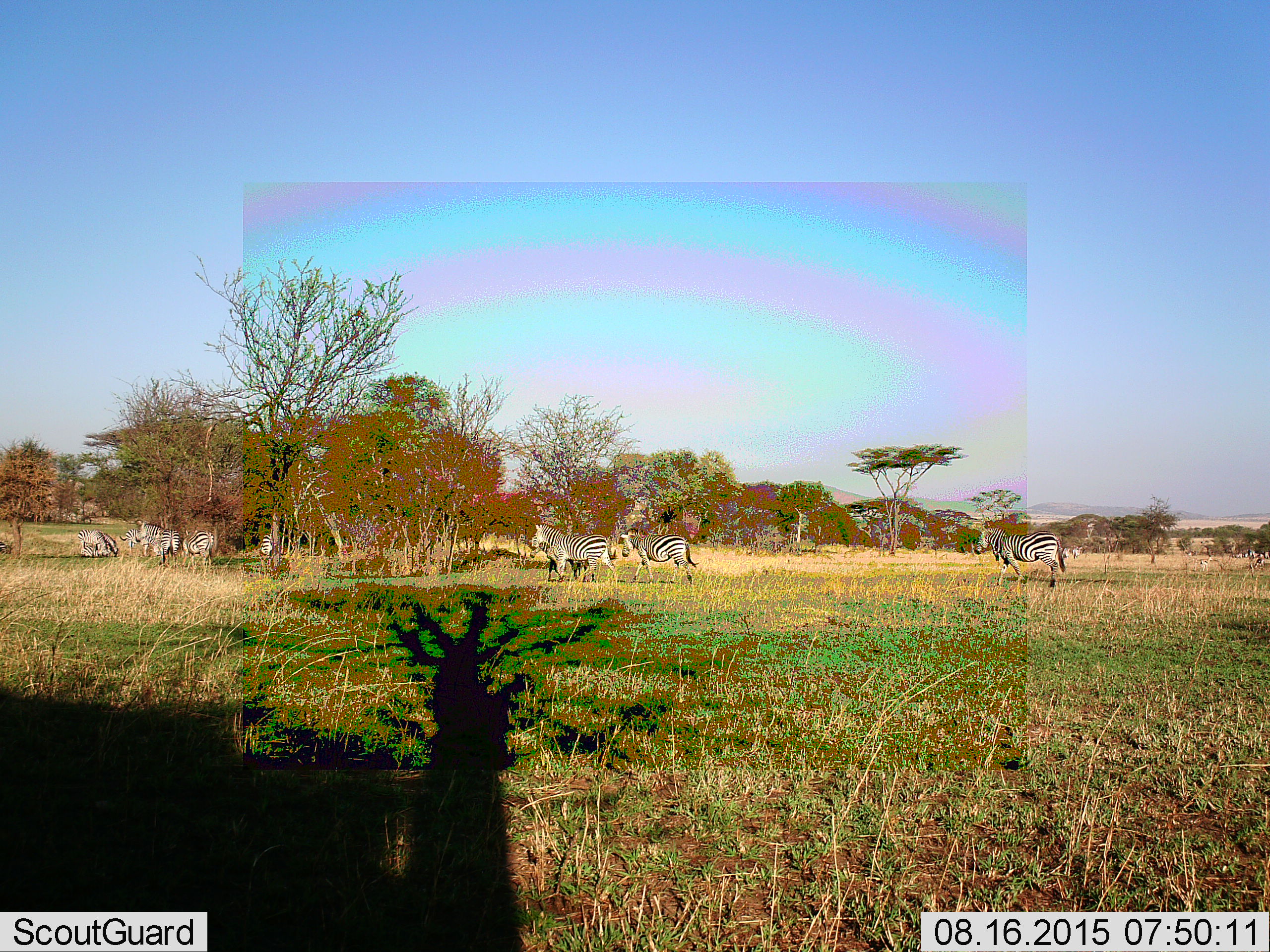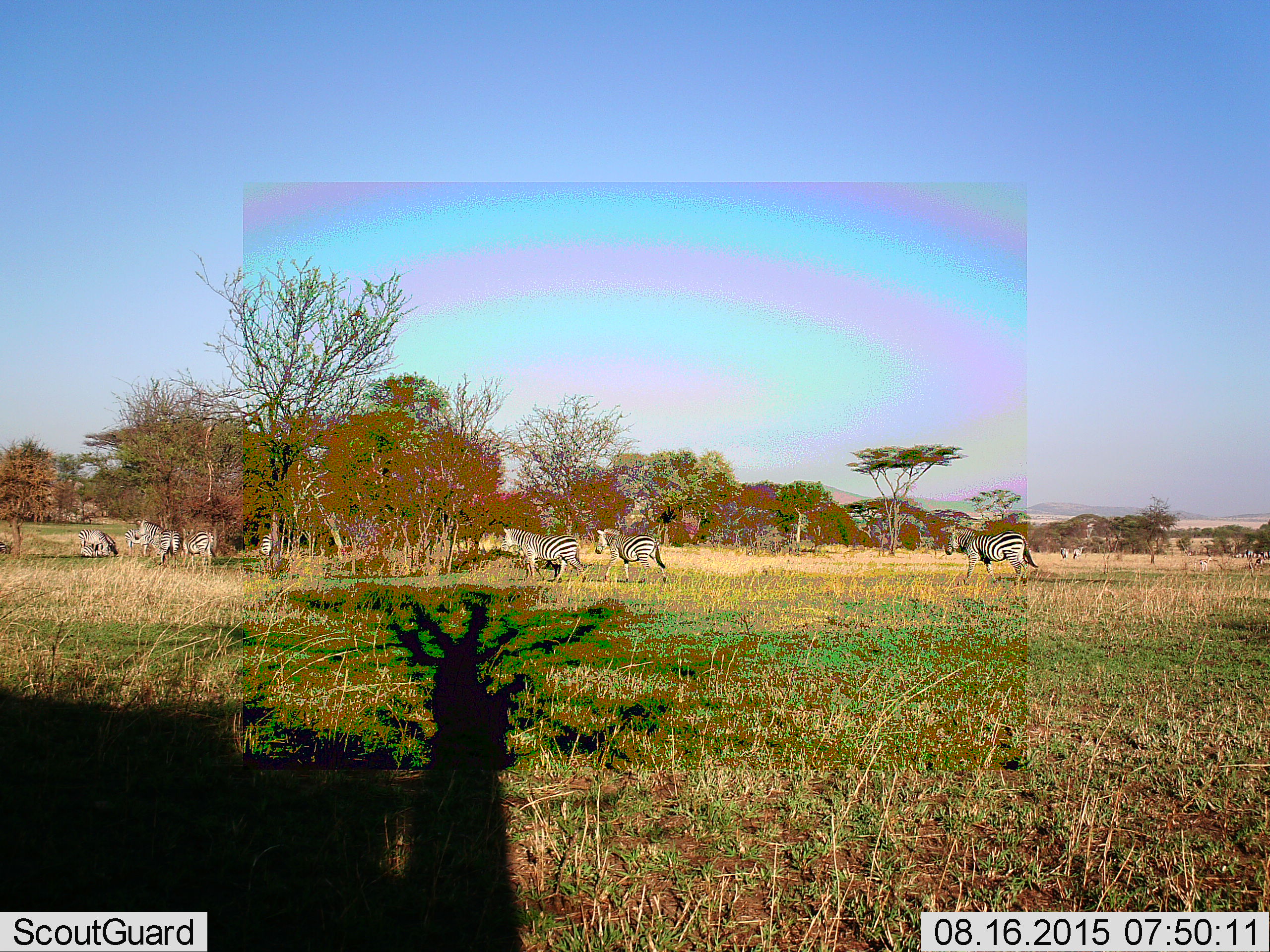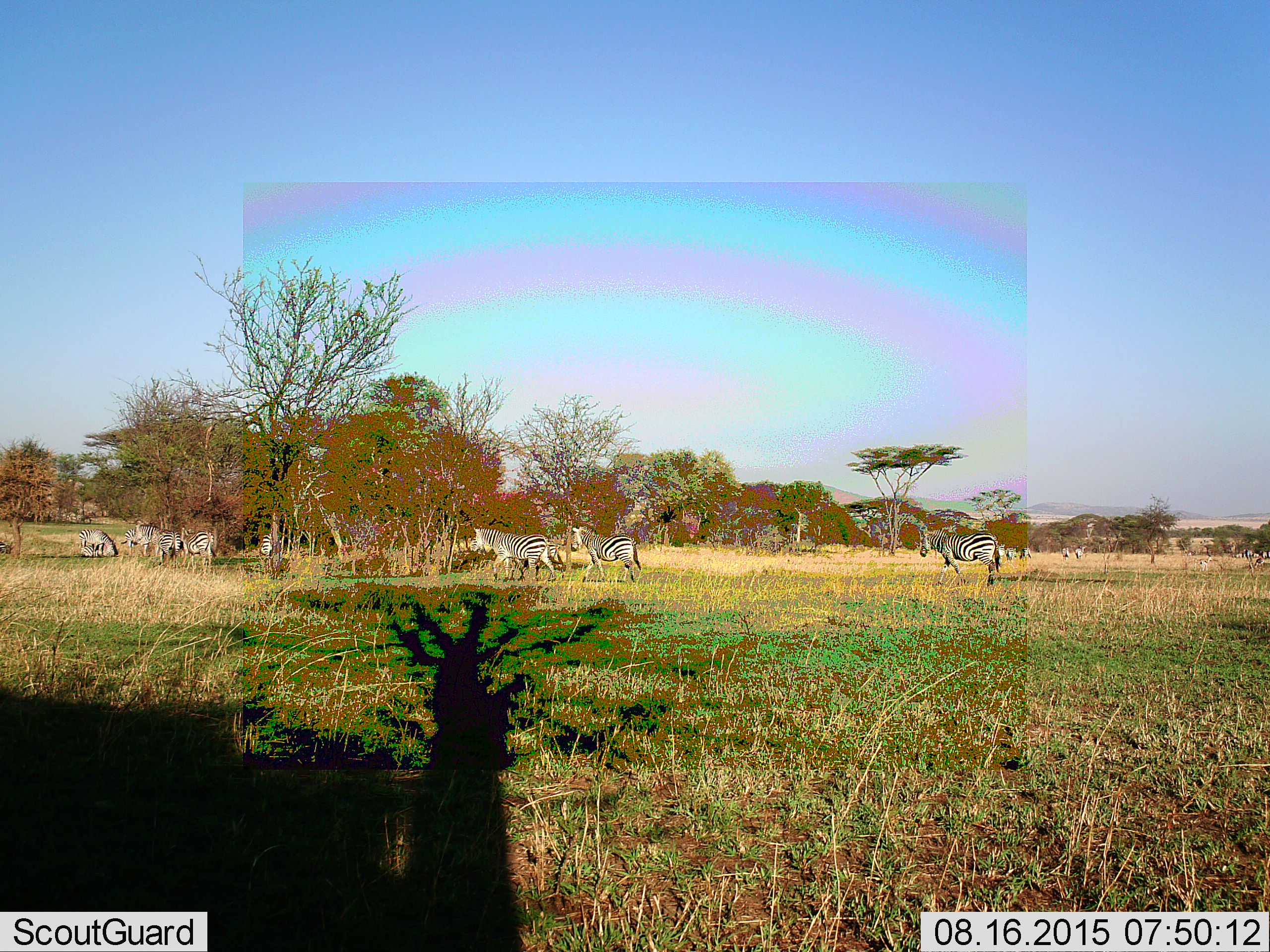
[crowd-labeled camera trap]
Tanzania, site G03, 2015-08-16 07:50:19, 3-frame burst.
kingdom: Animalia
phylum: Chordata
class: Mammalia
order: Perissodactyla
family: Equidae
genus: Equus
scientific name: Equus quagga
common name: plains zebra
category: zebra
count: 11-50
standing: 65%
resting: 18%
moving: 94%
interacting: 6%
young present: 24%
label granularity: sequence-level